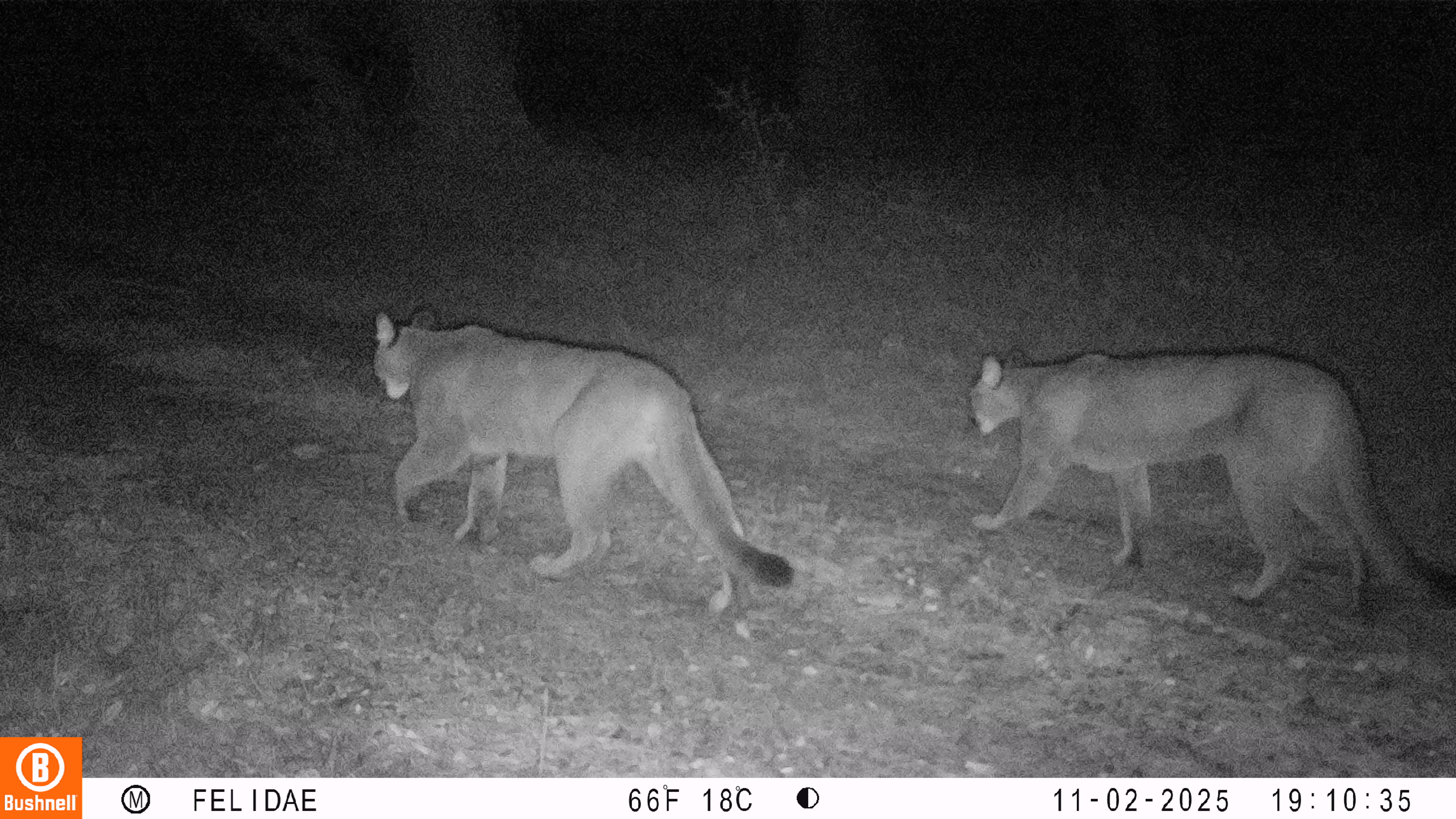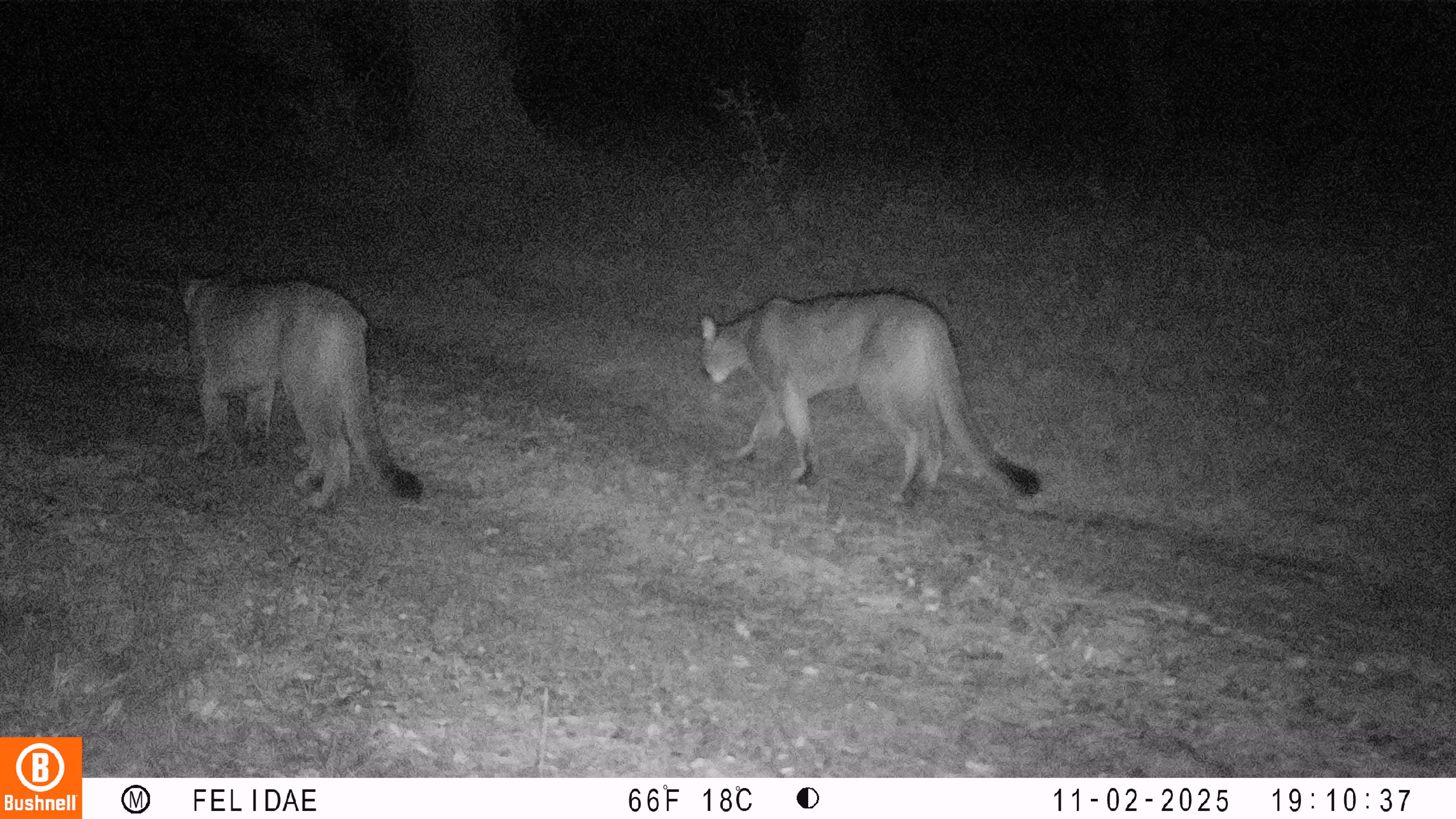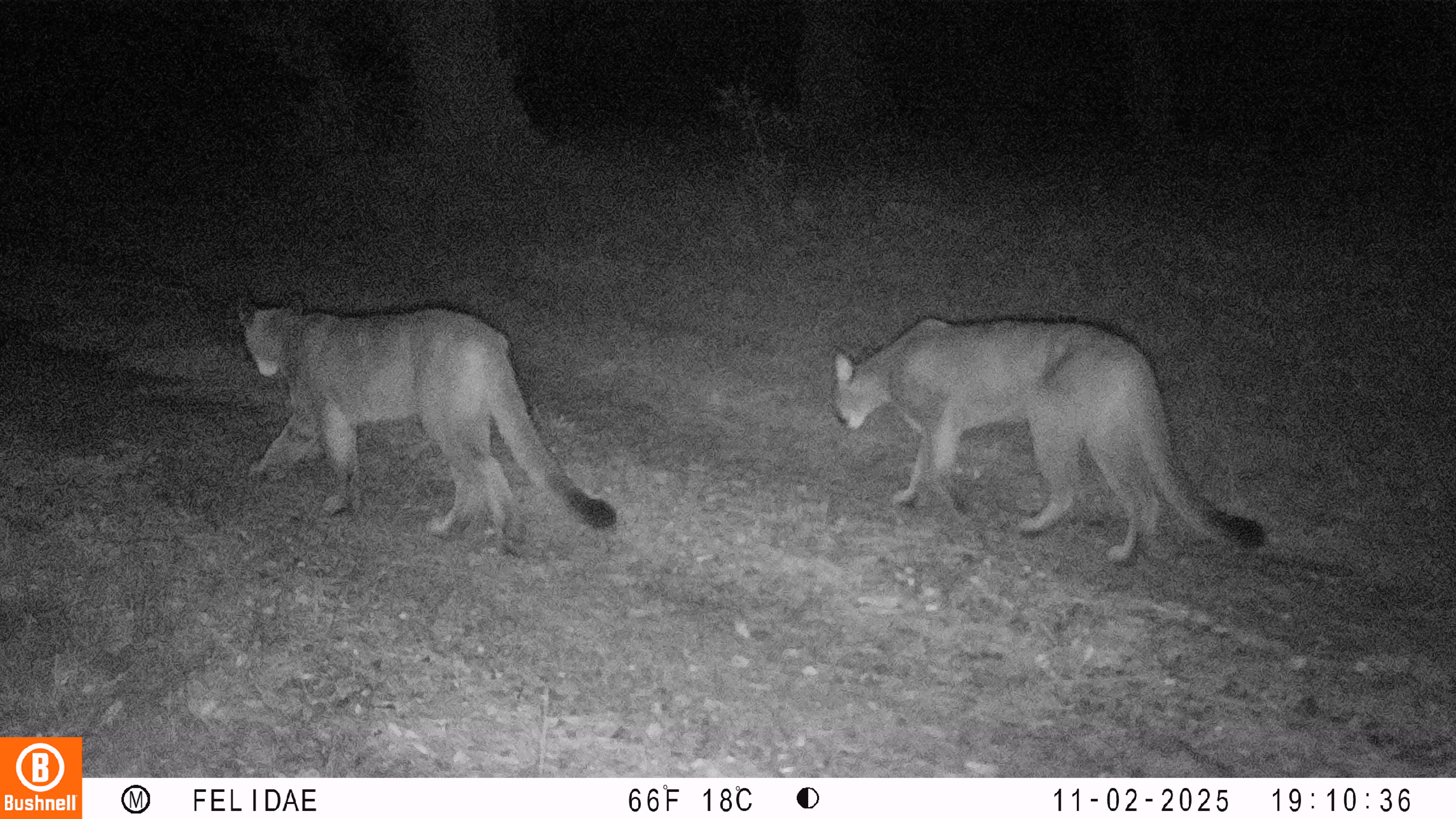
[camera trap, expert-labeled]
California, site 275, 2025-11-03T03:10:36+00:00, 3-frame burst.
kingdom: Animalia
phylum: Chordata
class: Mammalia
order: Carnivora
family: Felidae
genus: Puma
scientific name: Puma concolor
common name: puma